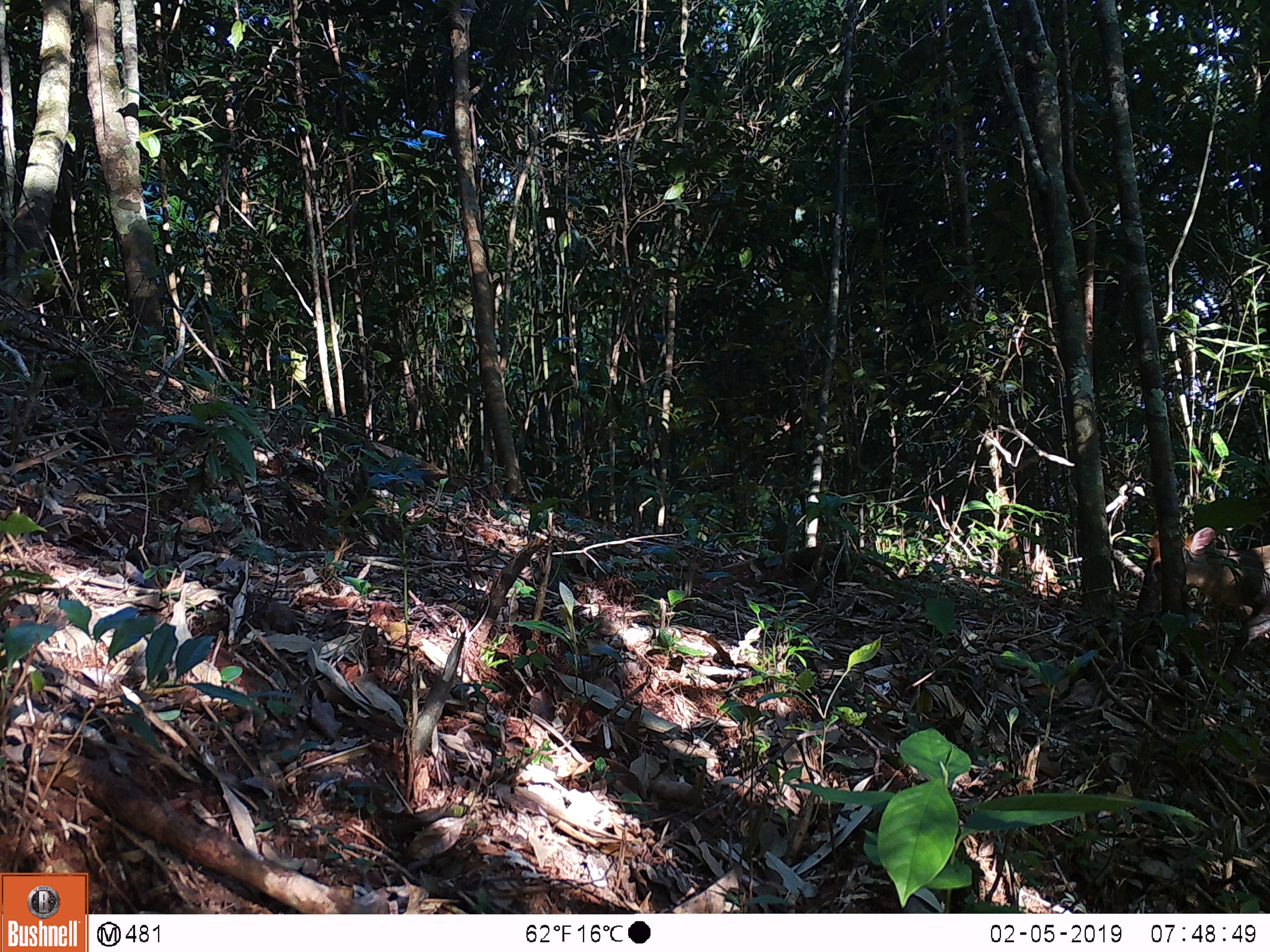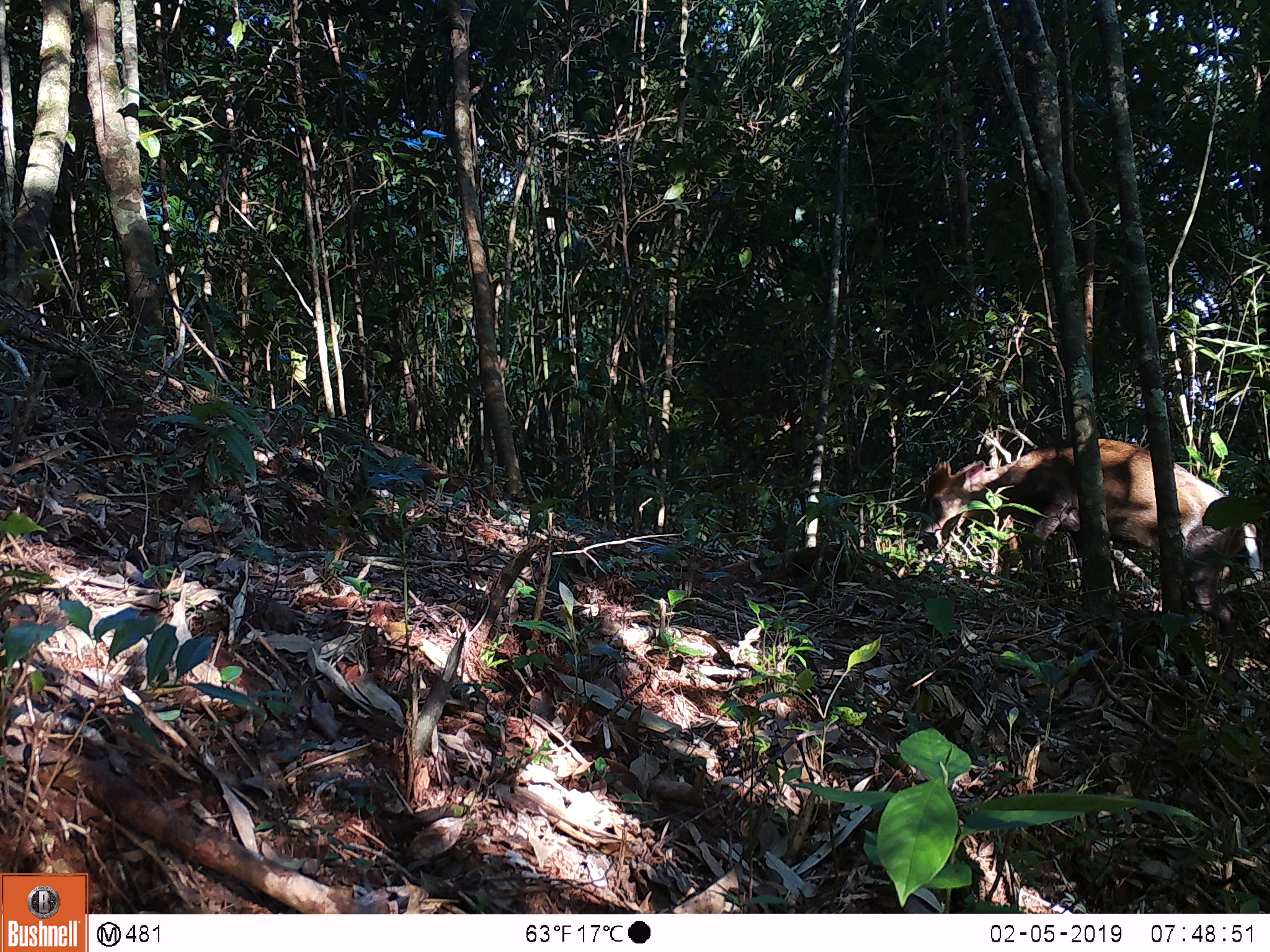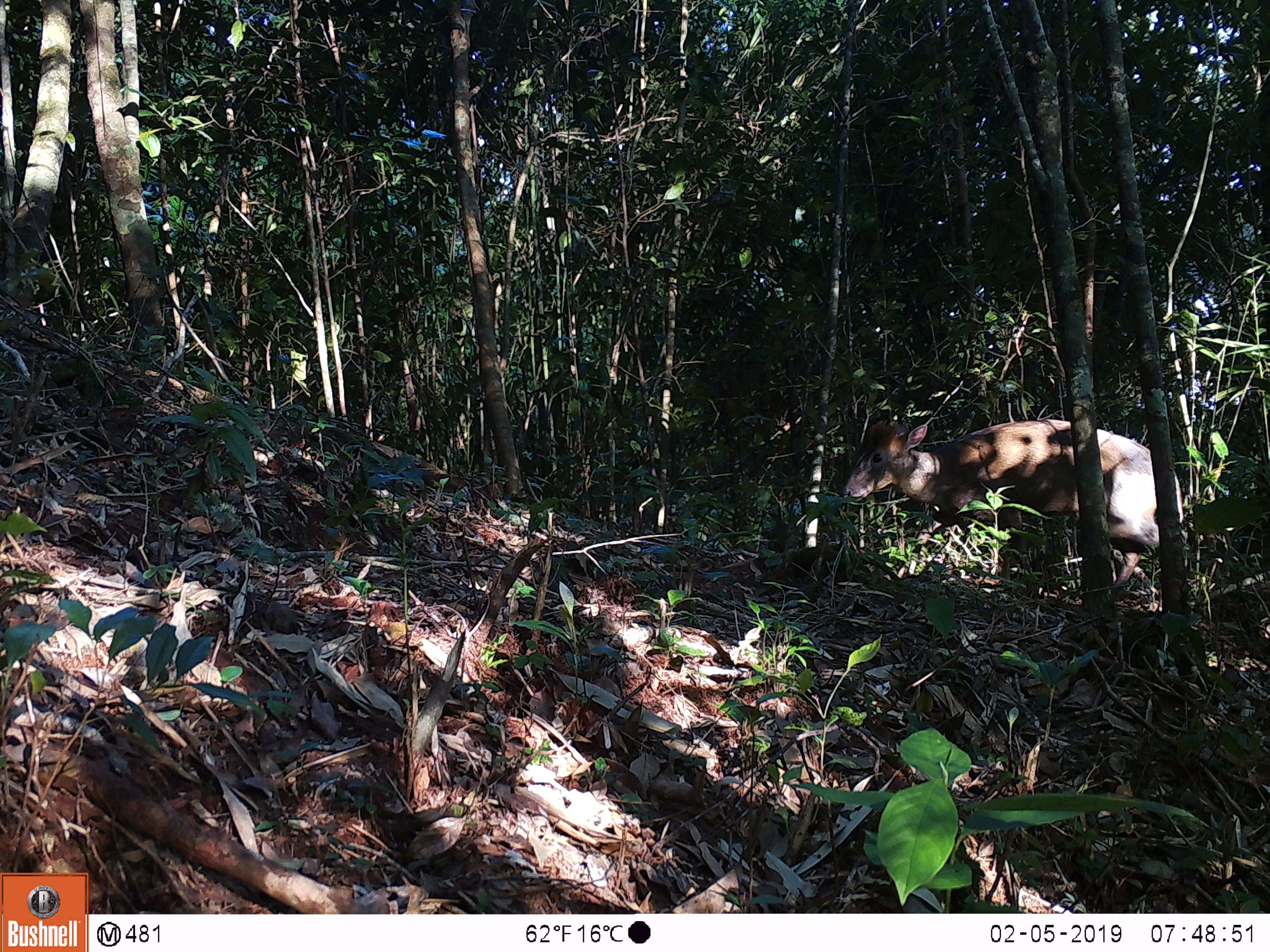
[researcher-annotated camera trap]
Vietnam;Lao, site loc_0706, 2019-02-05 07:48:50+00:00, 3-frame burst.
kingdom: Animalia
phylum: Chordata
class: Mammalia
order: Artiodactyla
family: Cervidae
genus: Muntiacus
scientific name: Muntiacus rooseveltorum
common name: roosevelt's muntjac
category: roosevelts muntjac group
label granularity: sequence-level